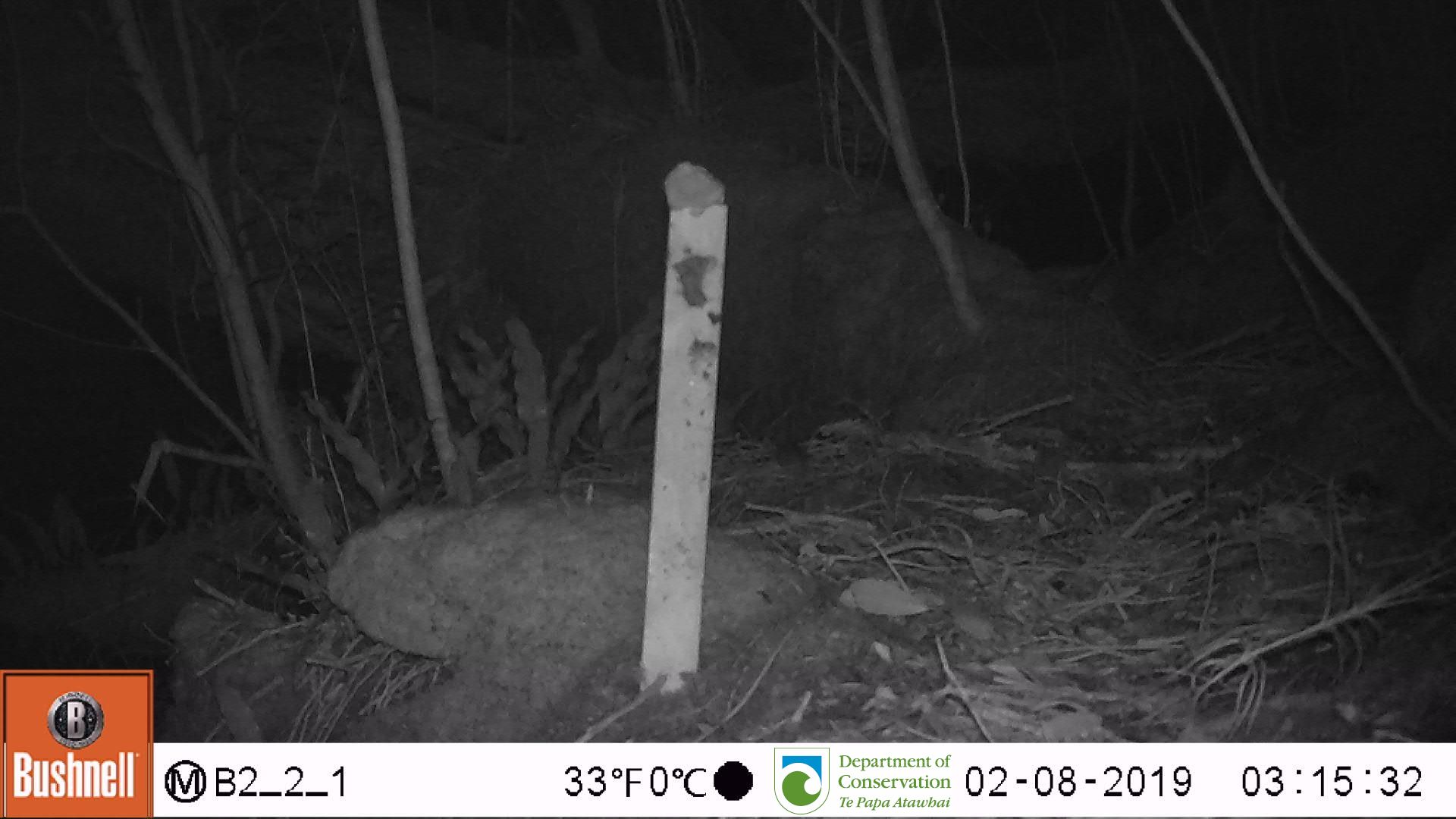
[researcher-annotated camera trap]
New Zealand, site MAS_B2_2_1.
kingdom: Animalia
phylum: Chordata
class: Mammalia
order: Rodentia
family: Muridae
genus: Mus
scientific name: Mus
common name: mouse